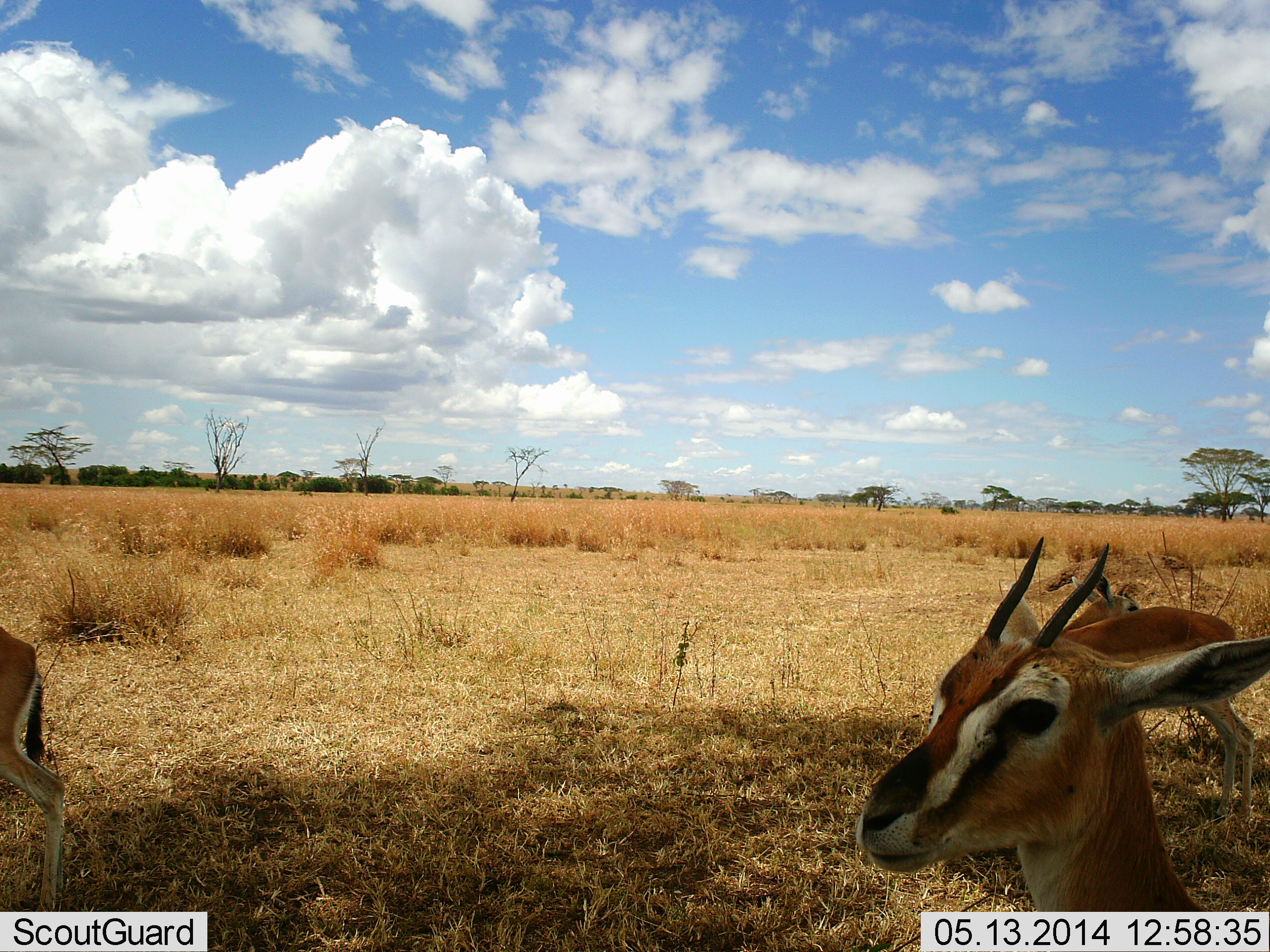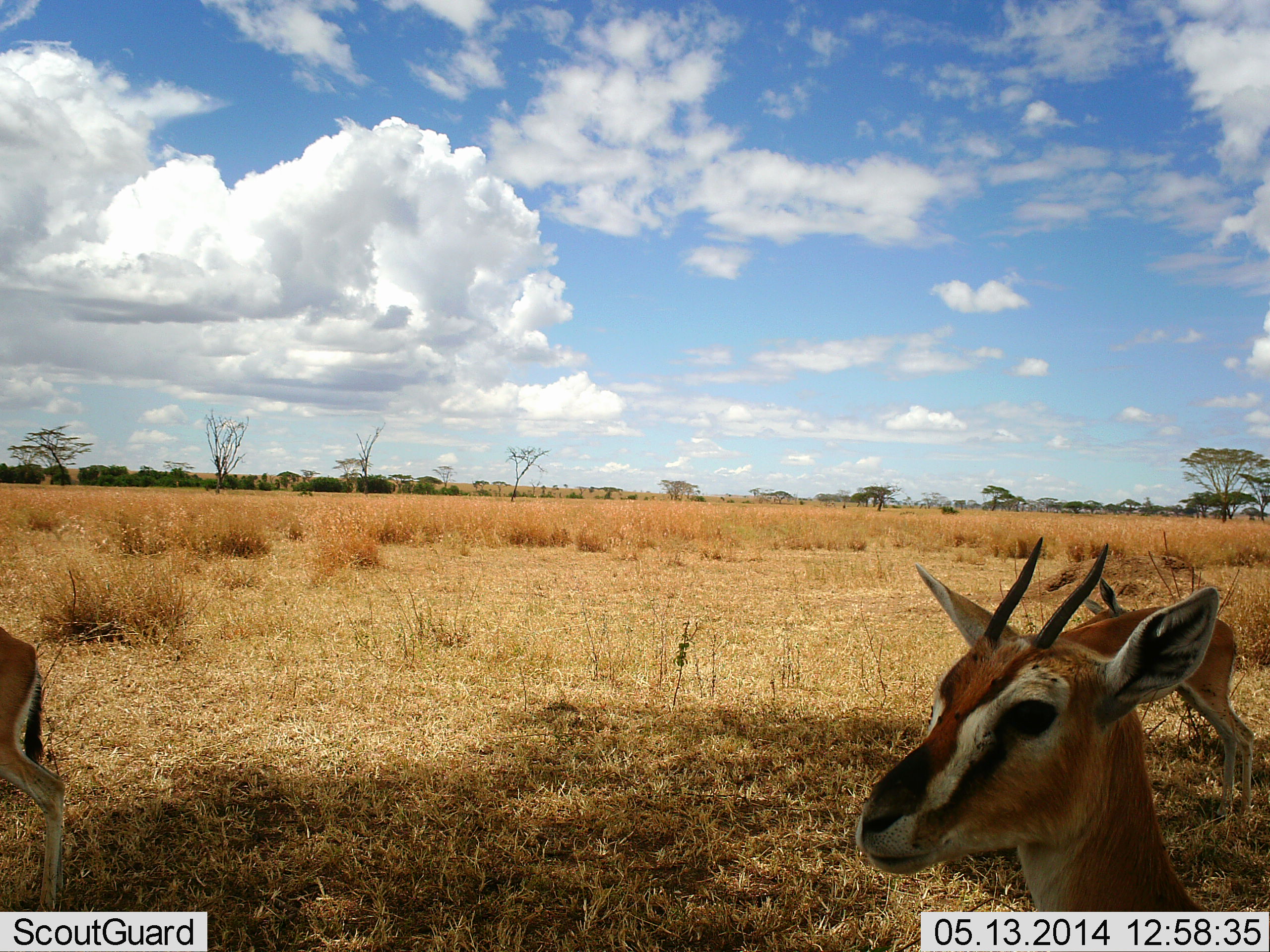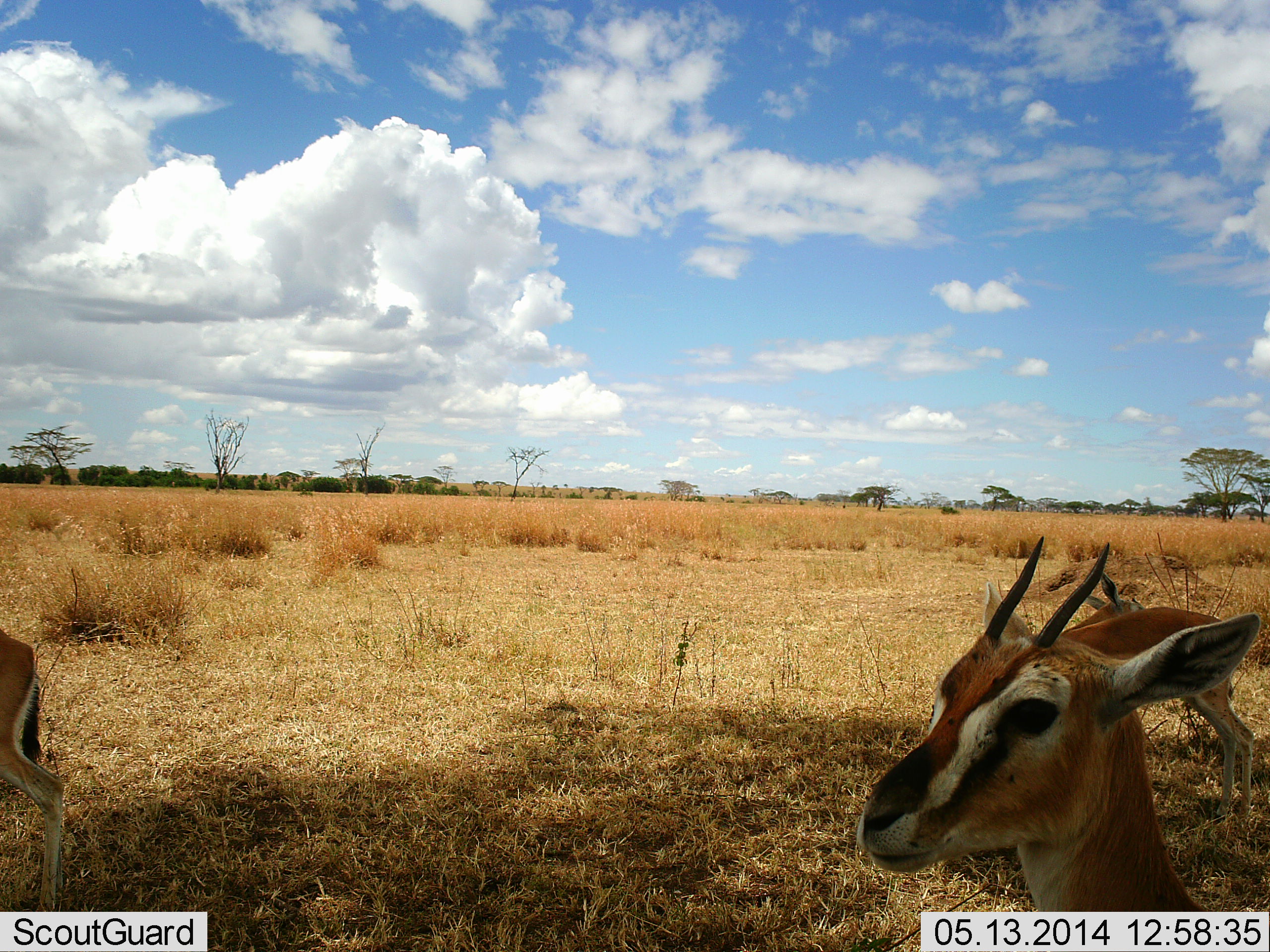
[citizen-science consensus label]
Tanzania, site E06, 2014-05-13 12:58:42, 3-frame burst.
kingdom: Animalia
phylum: Chordata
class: Mammalia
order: Artiodactyla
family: Bovidae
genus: Eudorcas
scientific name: Eudorcas thomsonii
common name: thomson's gazelle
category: gazellethomsons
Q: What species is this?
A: Gazellethomsons (thomson's gazelle) (Eudorcas thomsonii).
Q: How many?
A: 3.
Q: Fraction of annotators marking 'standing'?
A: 90%.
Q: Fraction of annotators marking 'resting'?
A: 0%.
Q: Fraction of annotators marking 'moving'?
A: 20%.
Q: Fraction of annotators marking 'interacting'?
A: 0%.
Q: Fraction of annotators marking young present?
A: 10%.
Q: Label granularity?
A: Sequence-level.